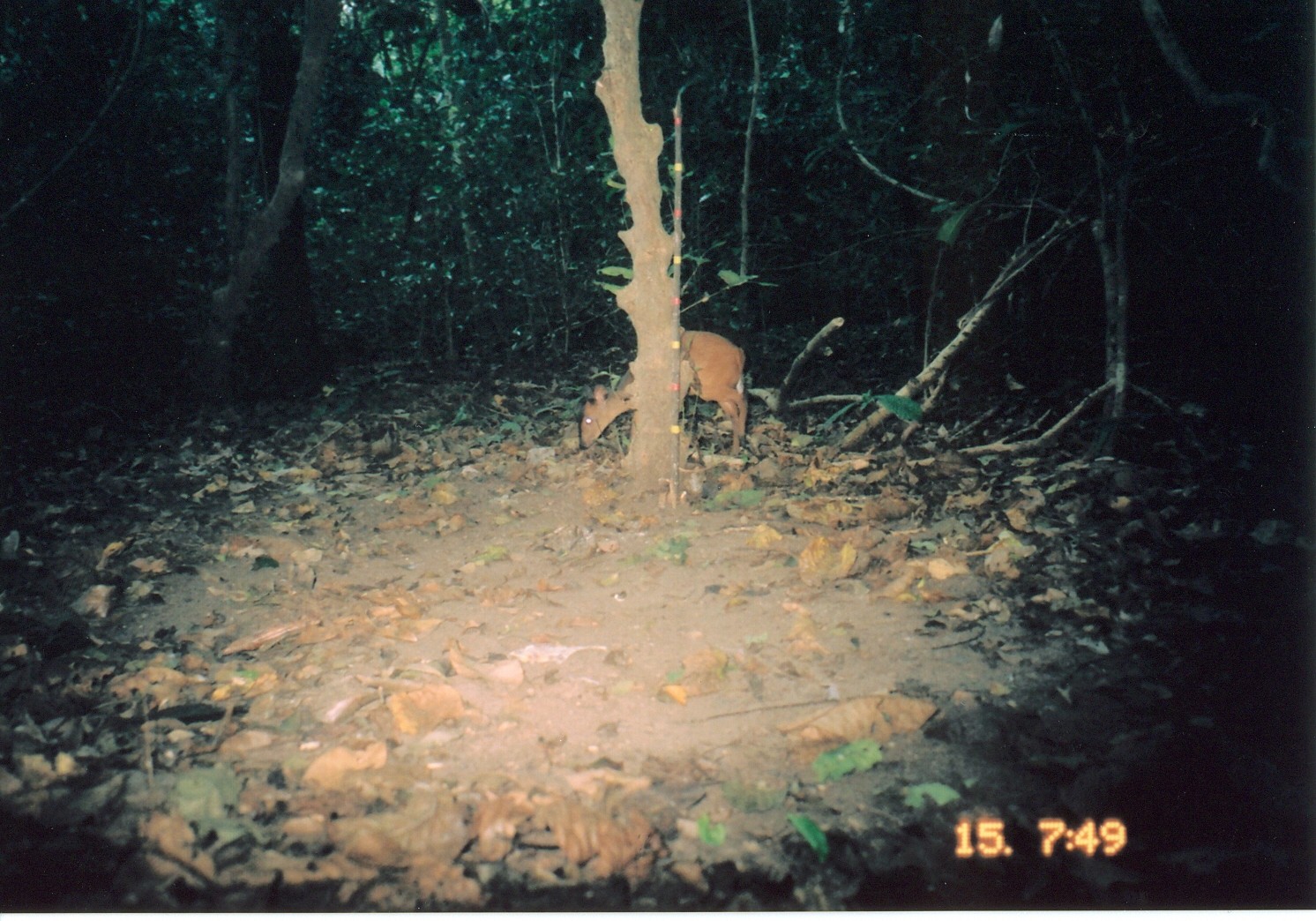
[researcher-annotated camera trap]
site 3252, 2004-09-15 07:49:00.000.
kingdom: Animalia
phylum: Chordata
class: Mammalia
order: Artiodactyla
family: Bovidae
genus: Cephalophus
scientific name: Cephalophus harveyi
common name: harvey's duiker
Cephalophus harveyi (harvey's duiker), count 1.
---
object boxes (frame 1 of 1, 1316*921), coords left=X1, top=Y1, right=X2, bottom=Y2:
cephalophus harveyi: left=579, top=329, right=747, bottom=458